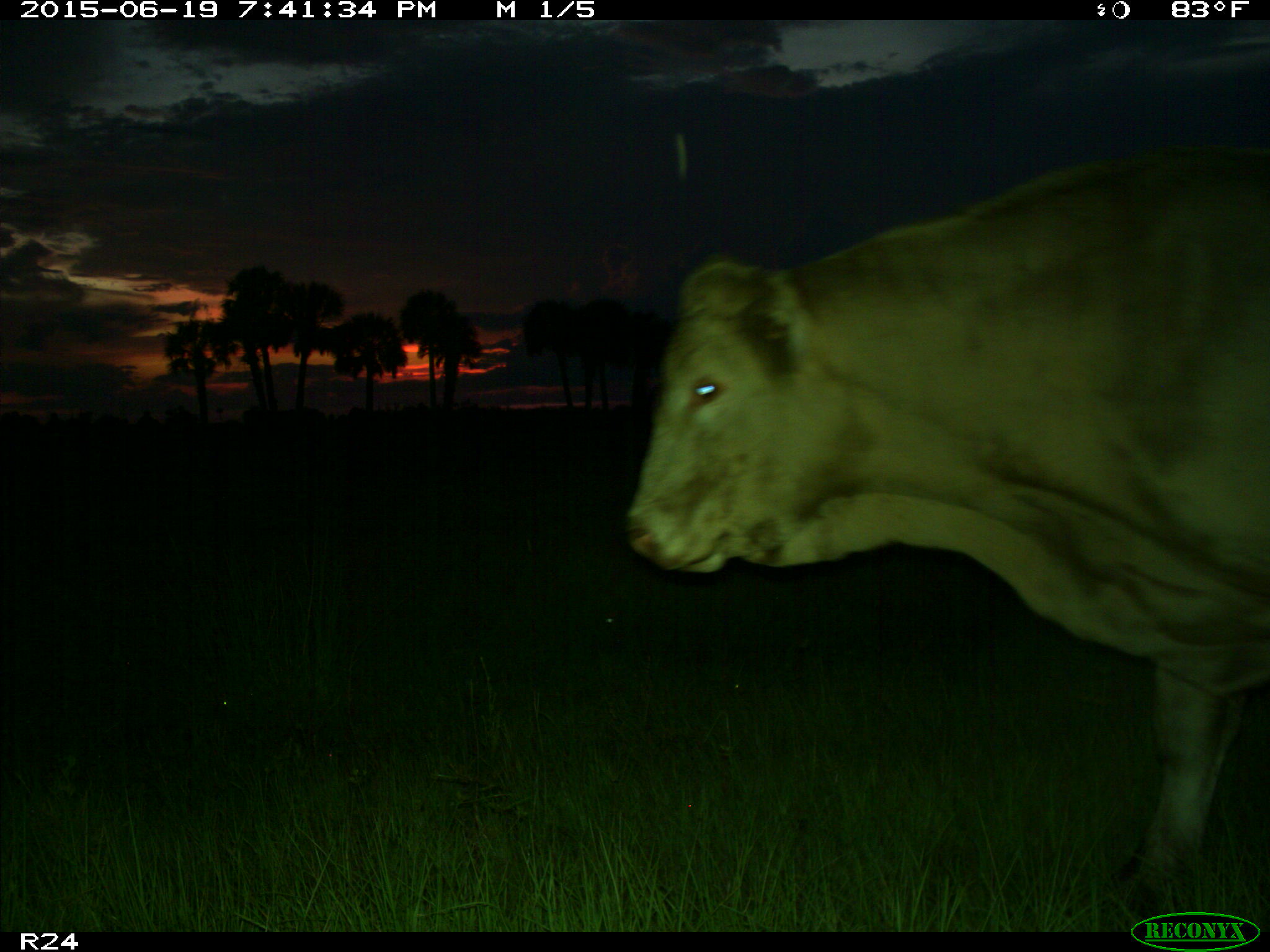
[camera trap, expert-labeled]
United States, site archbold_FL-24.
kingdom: Animalia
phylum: Chordata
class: Mammalia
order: Artiodactyla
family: Bovidae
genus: Bos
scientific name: Bos taurus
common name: domestic cow